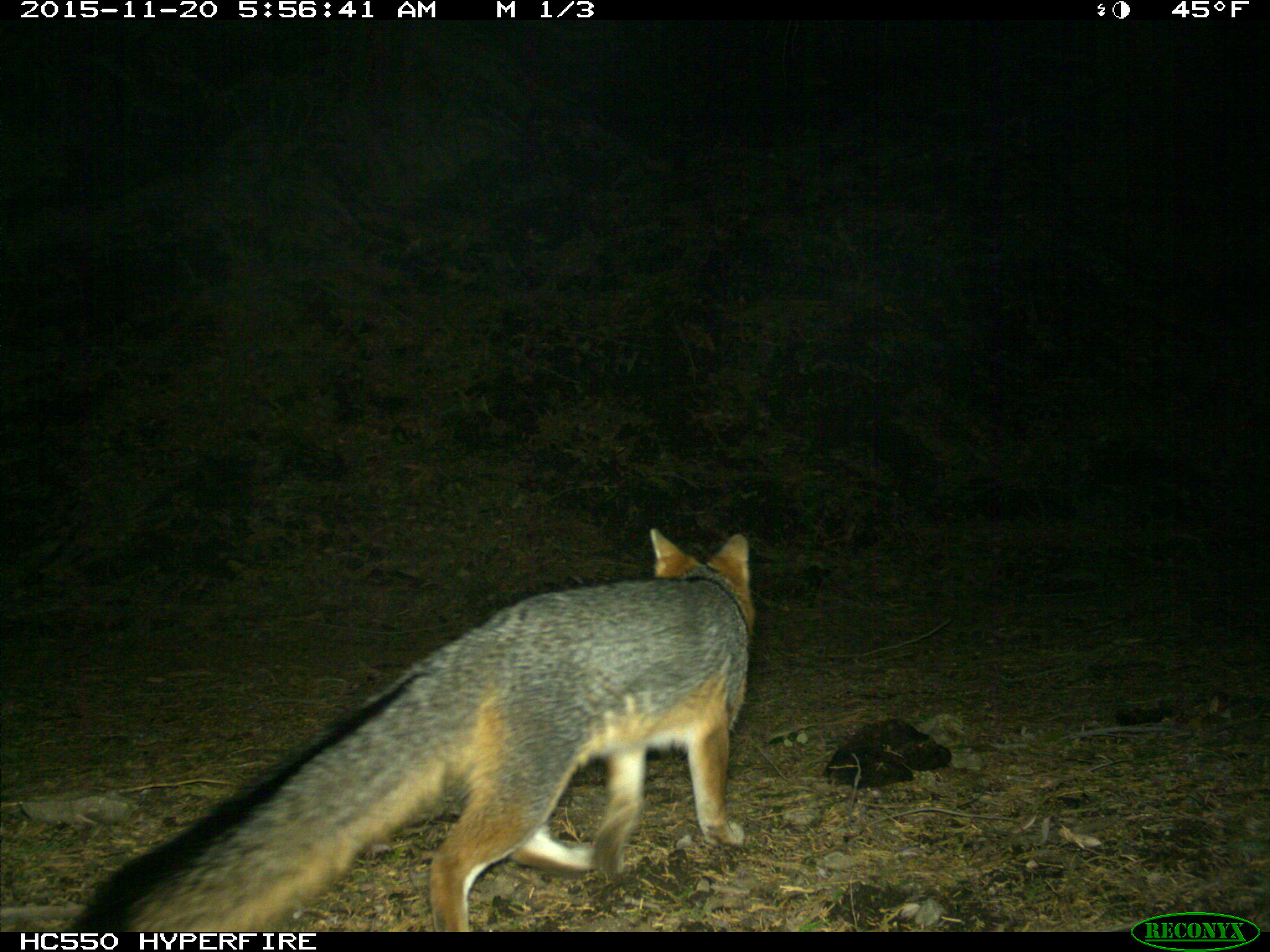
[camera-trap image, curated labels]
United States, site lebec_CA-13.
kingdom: Animalia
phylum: Chordata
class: Mammalia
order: Carnivora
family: Canidae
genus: Urocyon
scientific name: Urocyon cinereoargenteus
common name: gray fox